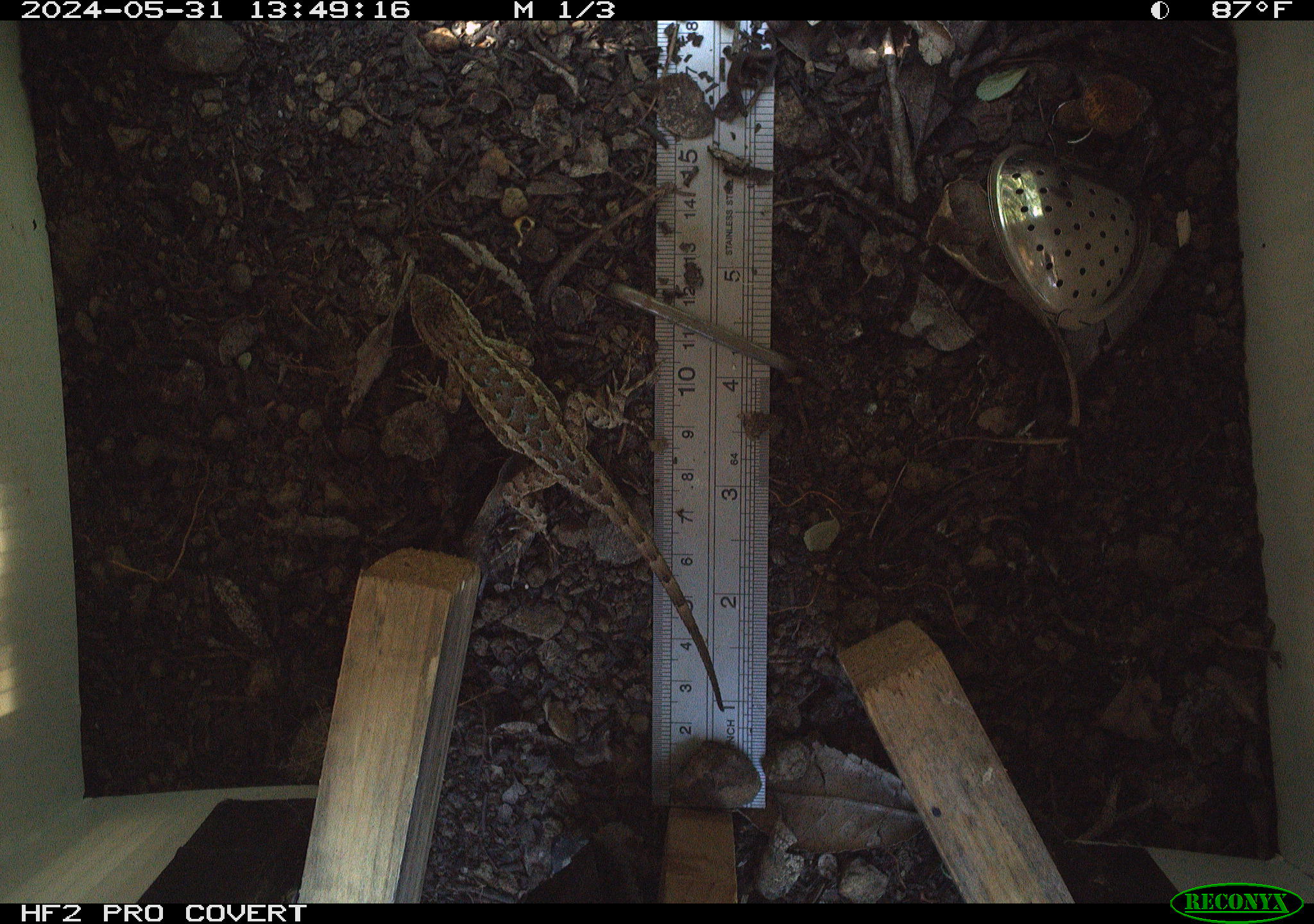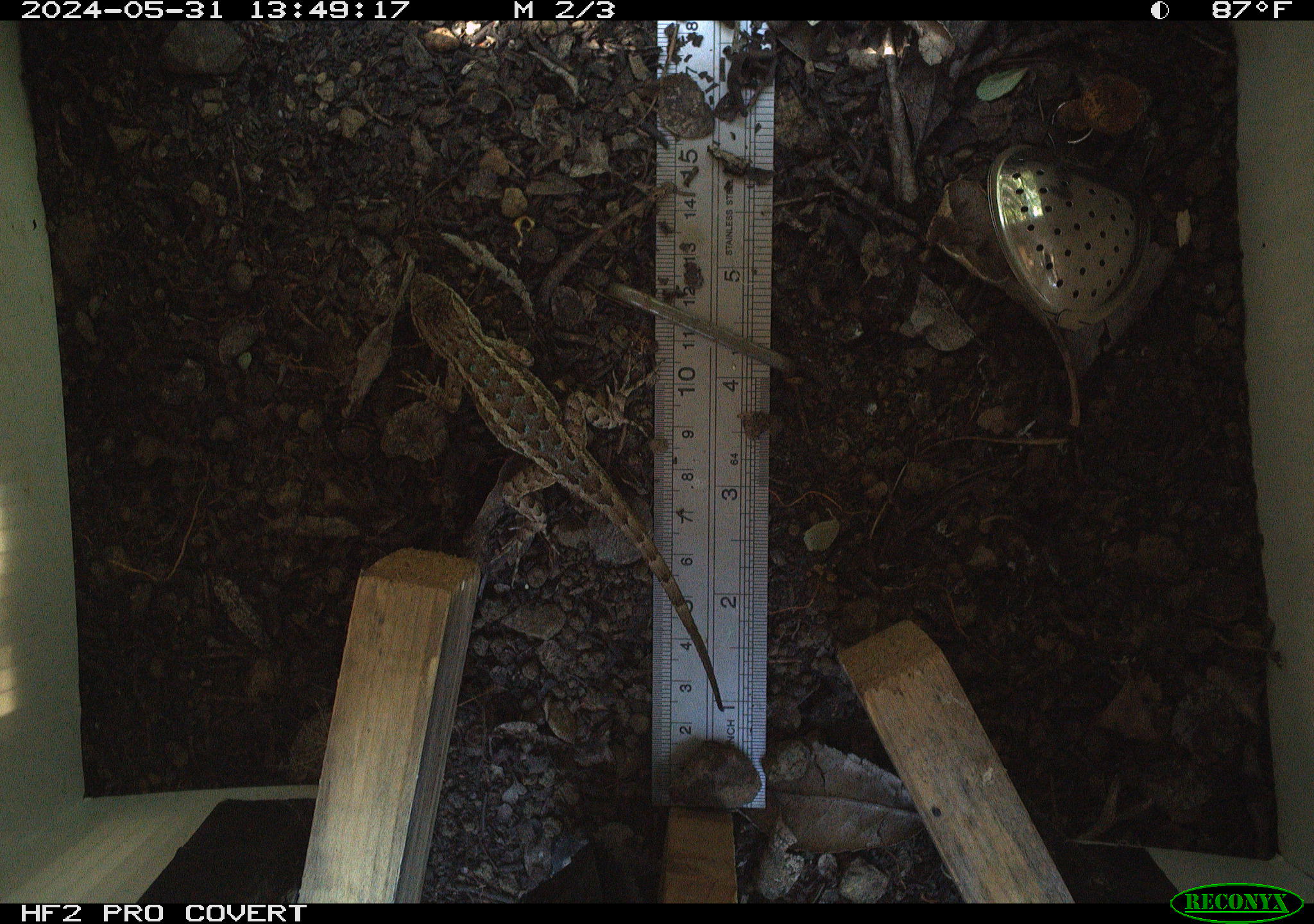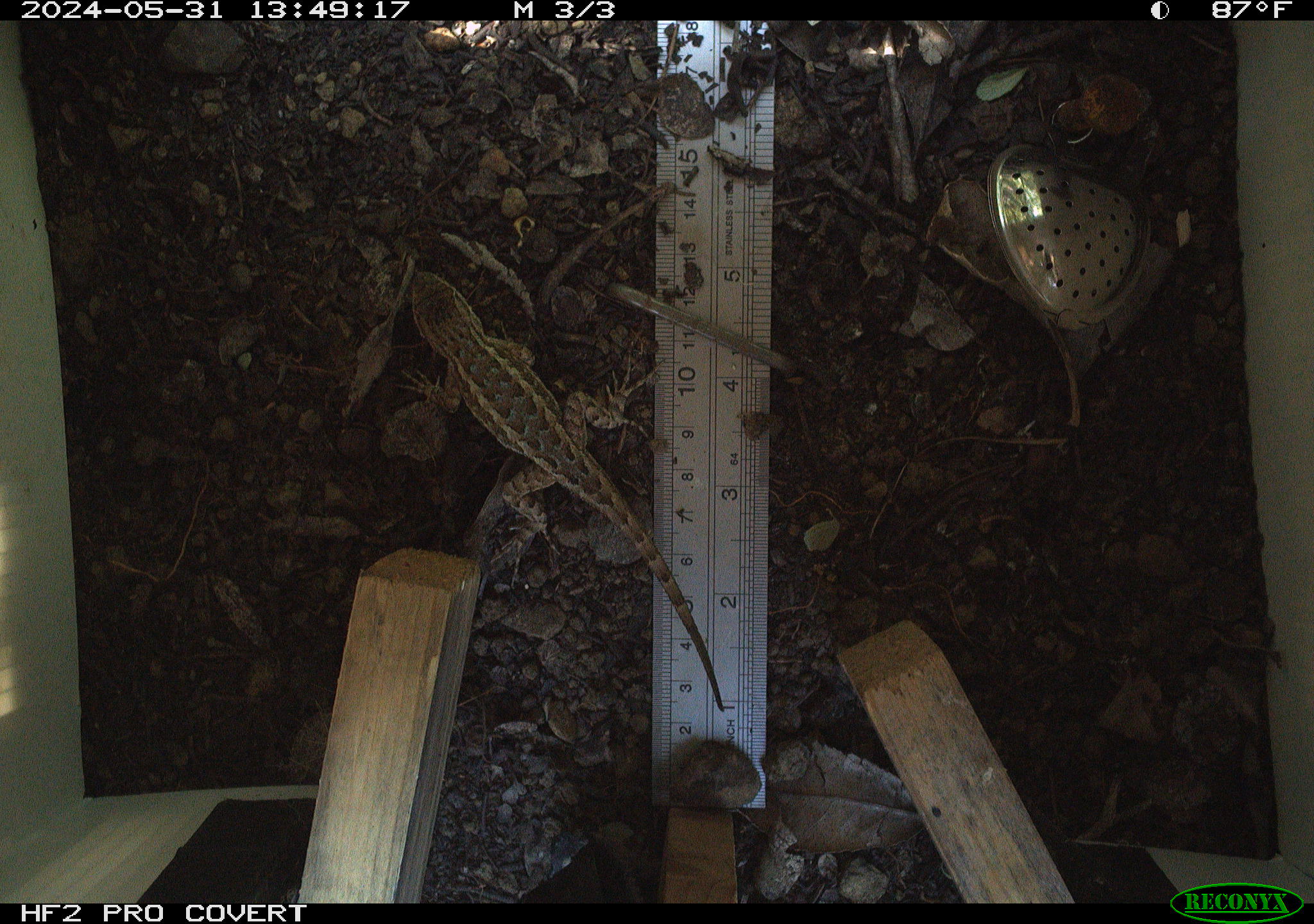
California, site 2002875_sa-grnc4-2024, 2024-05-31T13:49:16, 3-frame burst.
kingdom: Animalia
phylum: Chordata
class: Reptilia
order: Squamata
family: Phrynosomatidae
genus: Sceloporus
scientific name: Sceloporus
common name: spiny lizards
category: sceloporus species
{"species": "sceloporus species (spiny lizards) (Sceloporus)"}